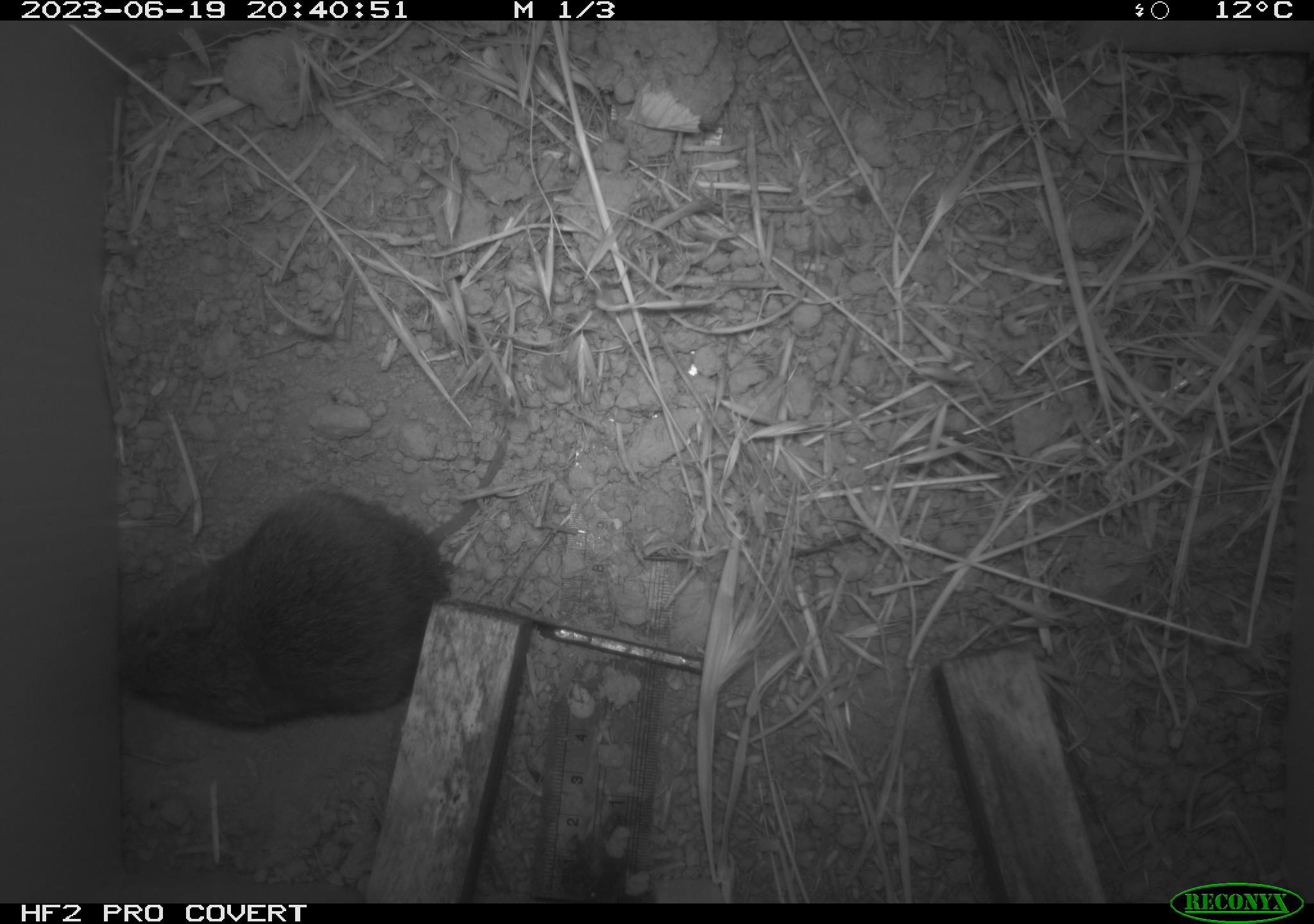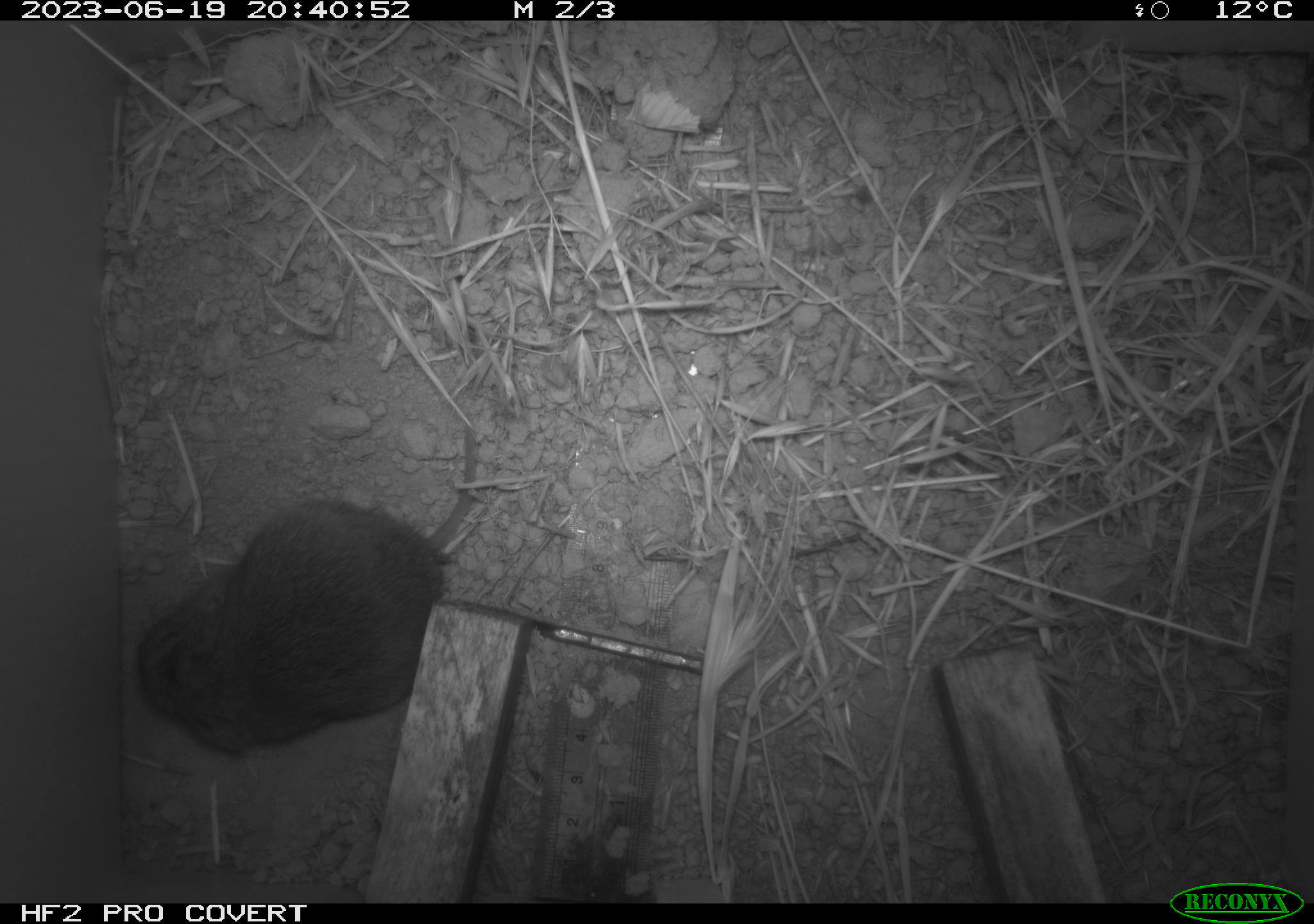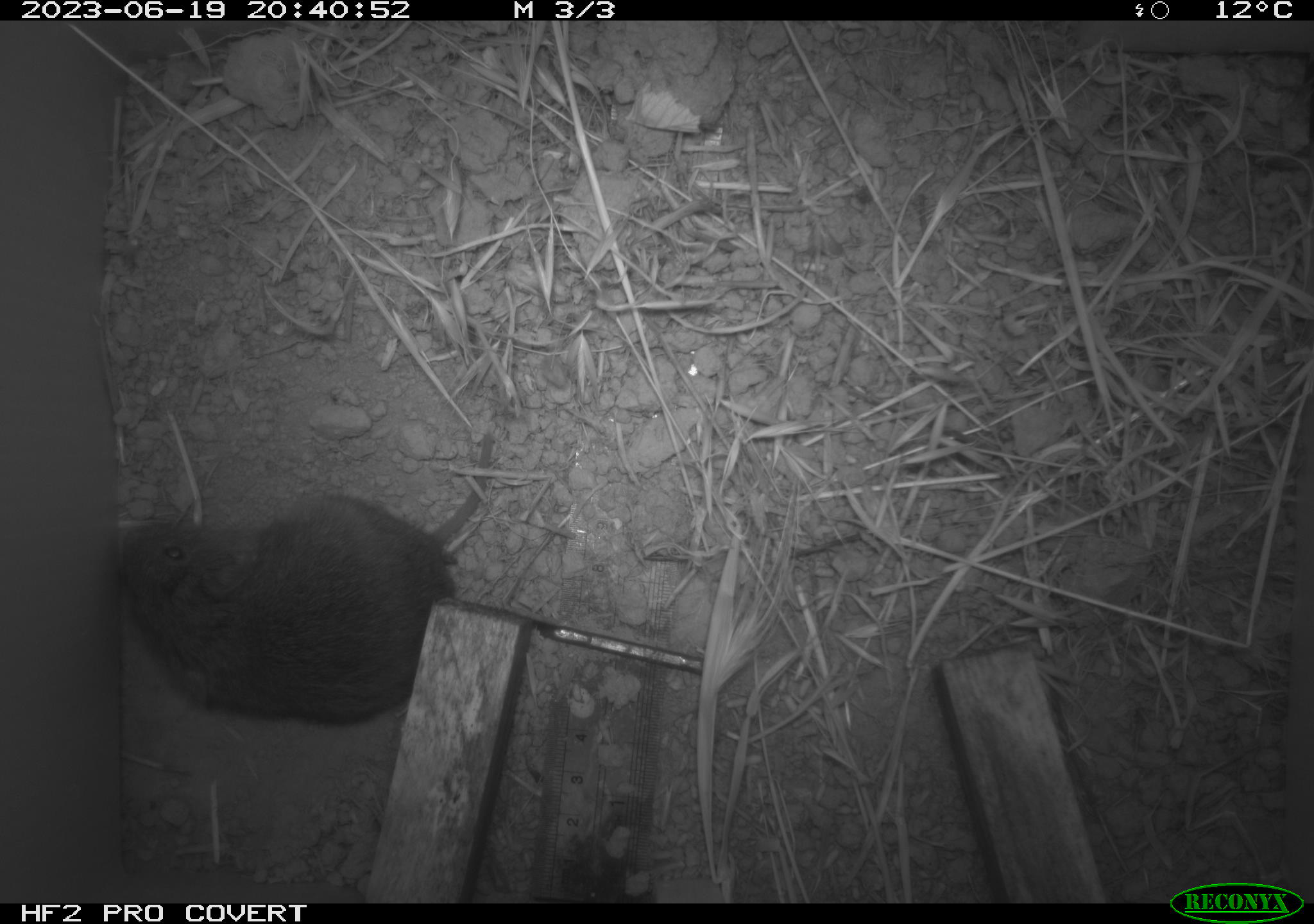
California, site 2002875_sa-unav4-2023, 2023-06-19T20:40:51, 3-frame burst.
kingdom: Animalia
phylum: Chordata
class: Mammalia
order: Rodentia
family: Cricetidae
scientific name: Arvicolinae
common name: voles, lemmings, and muskrats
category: arvicolinae subfamily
Arvicolinae subfamily (voles, lemmings, and muskrats) (Arvicolinae).